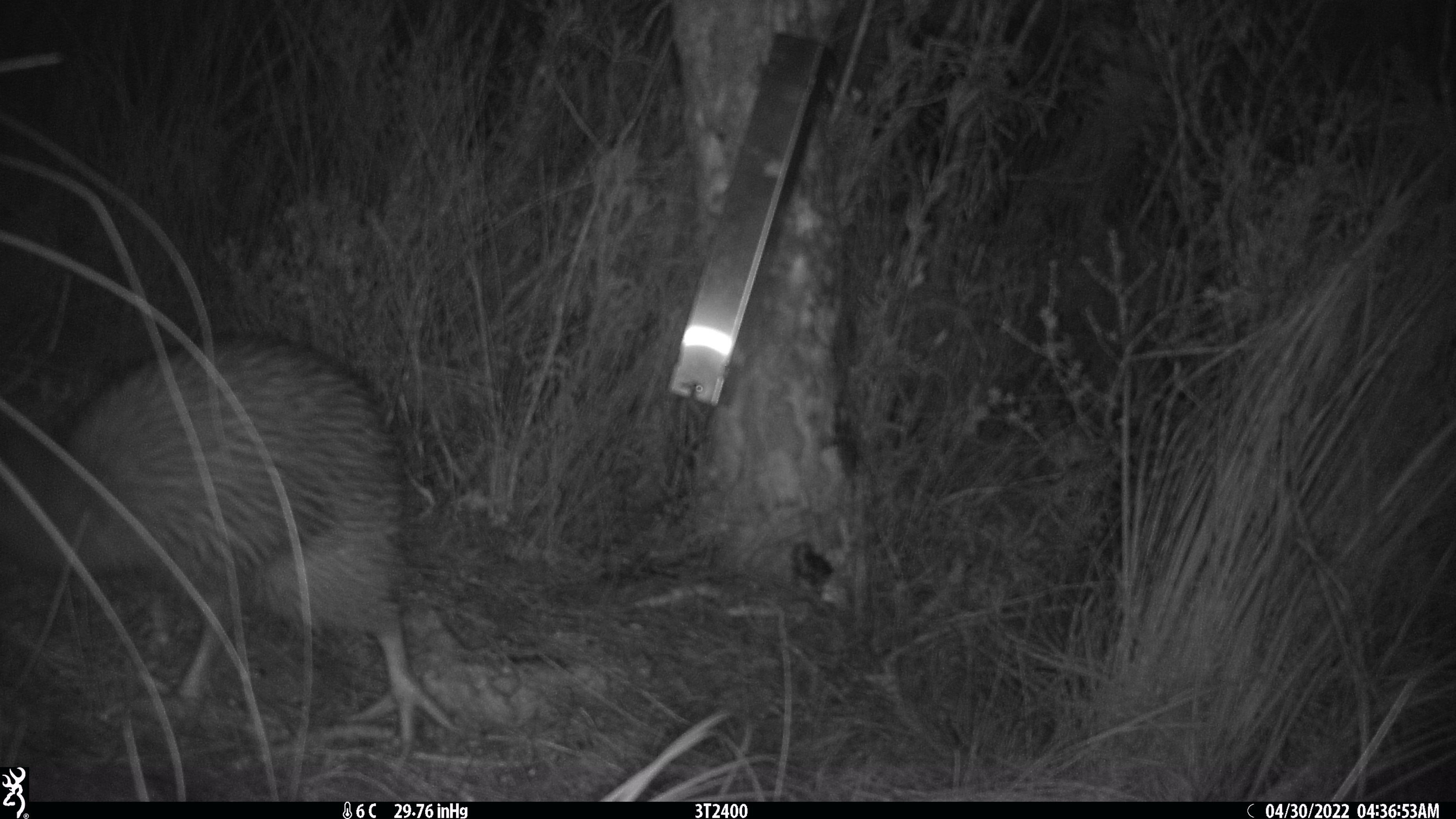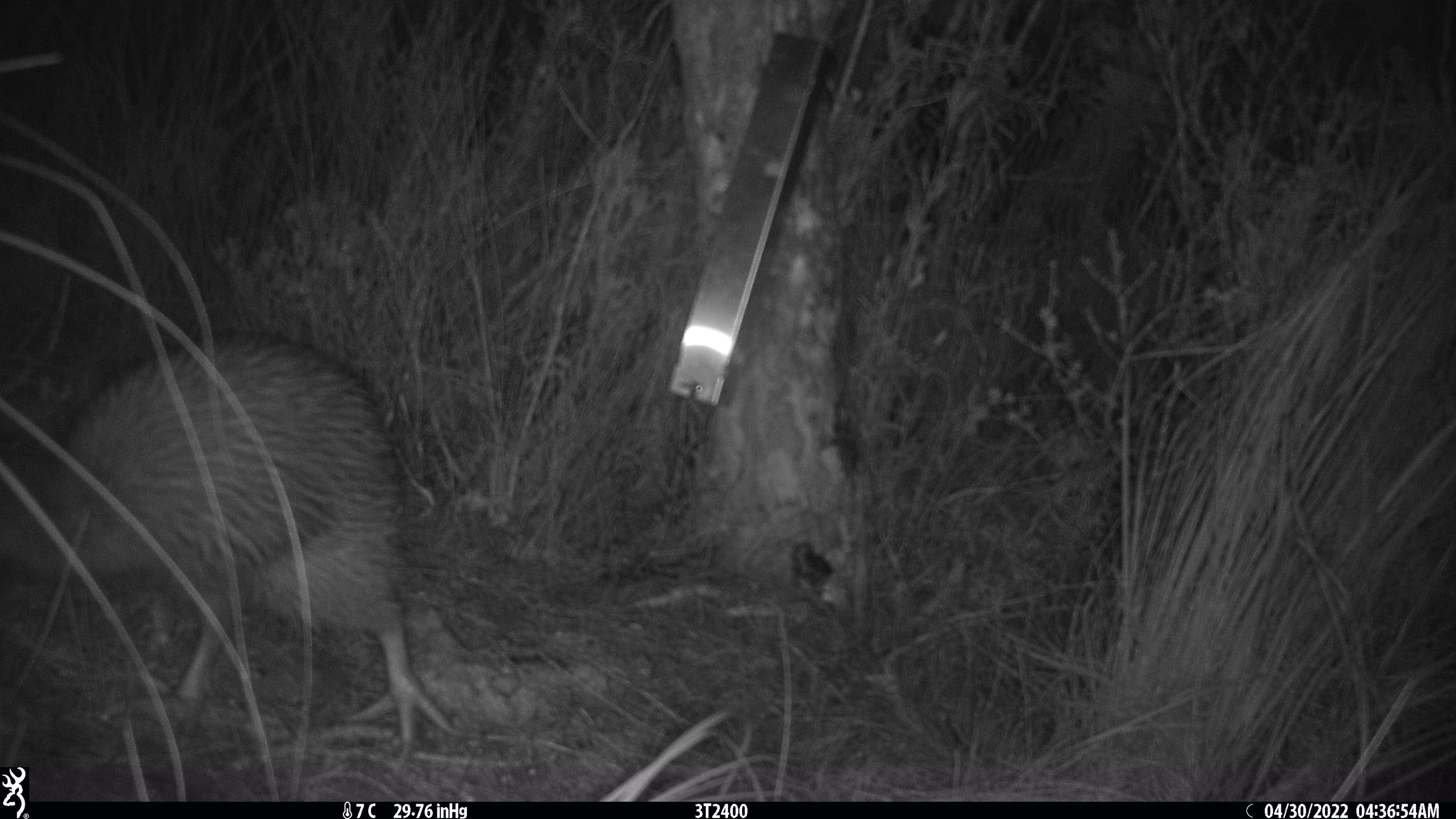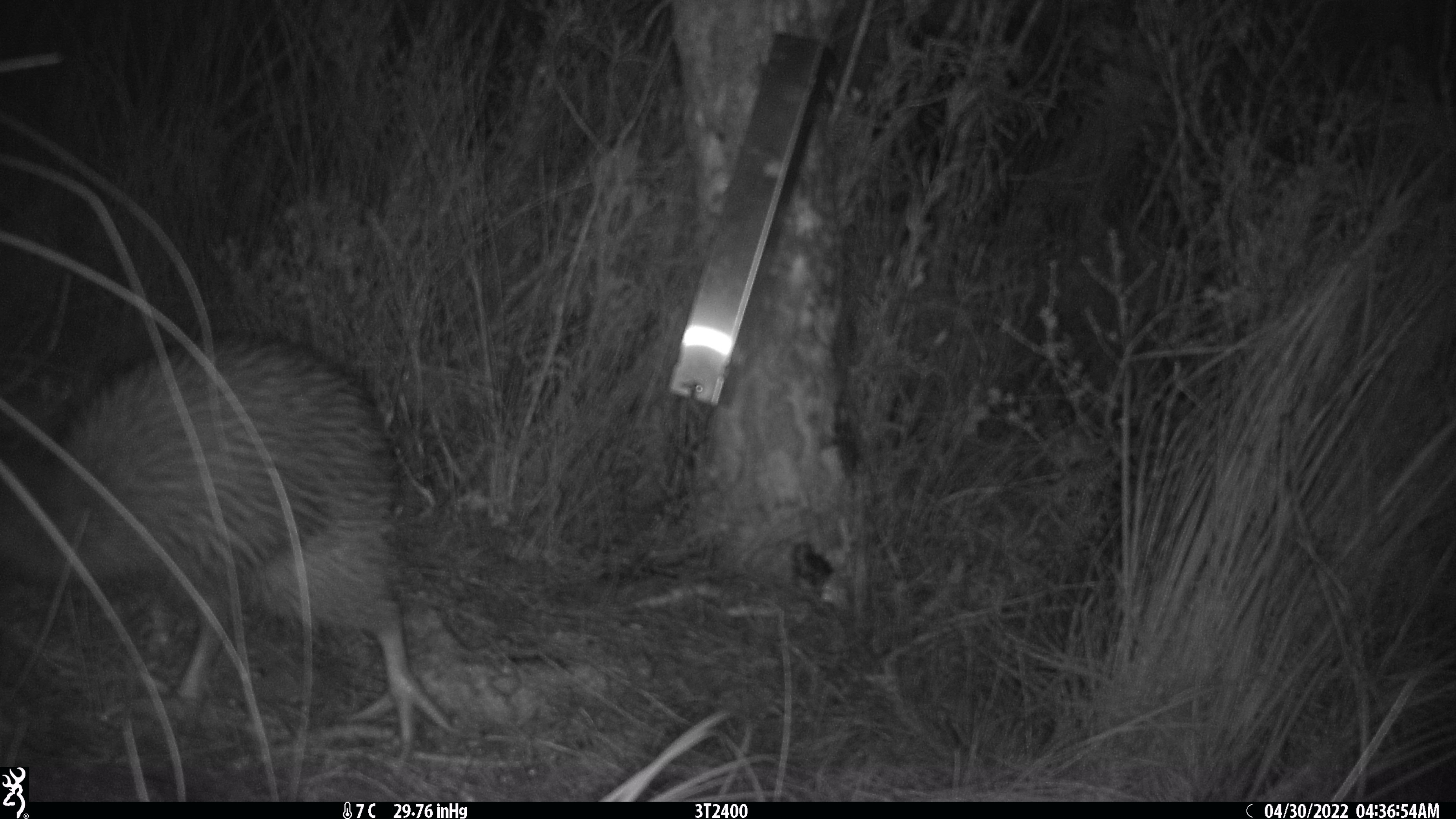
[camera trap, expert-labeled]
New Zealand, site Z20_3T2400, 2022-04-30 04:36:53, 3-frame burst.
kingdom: Animalia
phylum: Chordata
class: Aves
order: Apterygiformes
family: Apterygidae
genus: Apteryx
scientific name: Apteryx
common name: kiwi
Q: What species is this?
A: Kiwi (Apteryx).